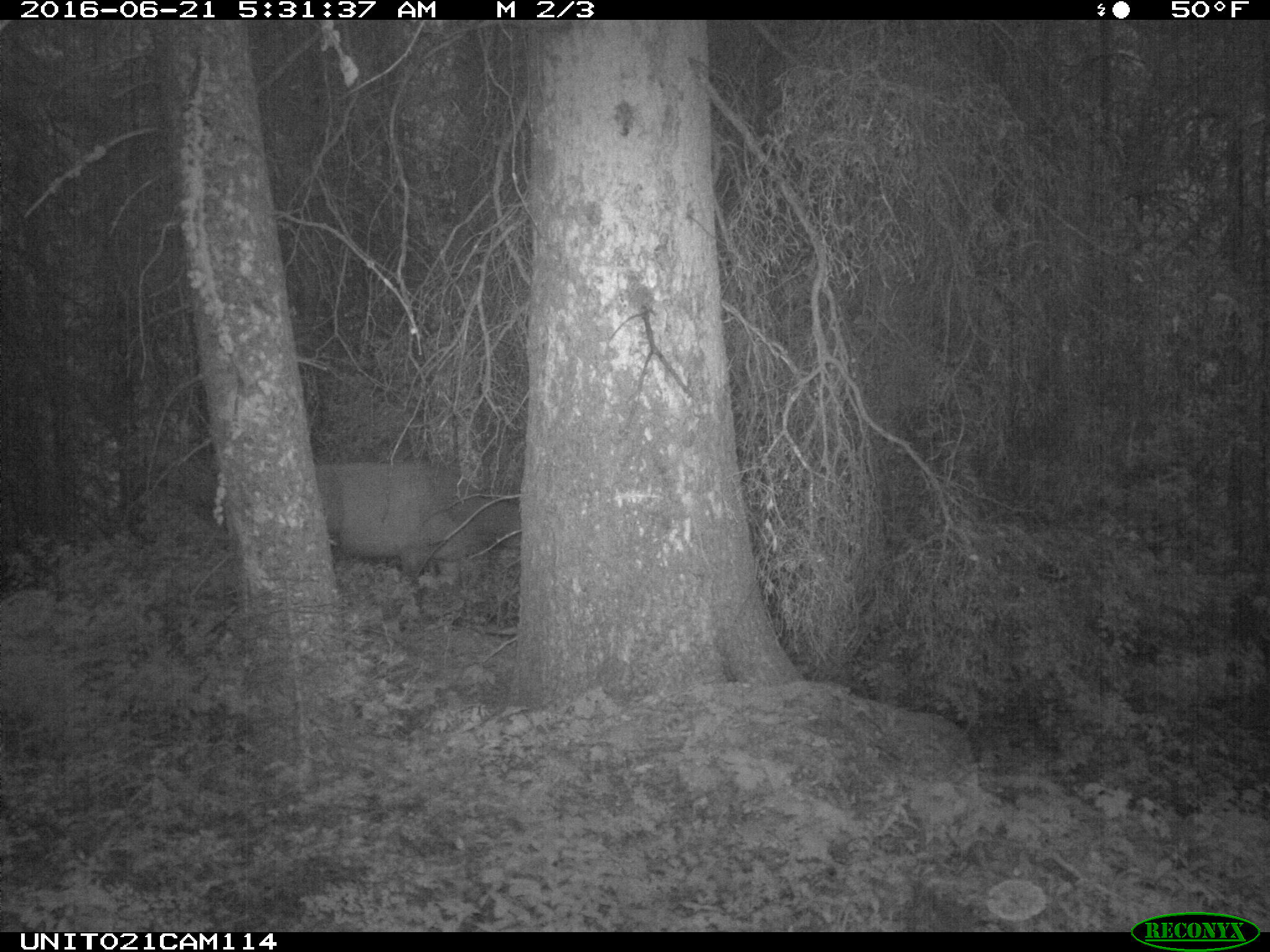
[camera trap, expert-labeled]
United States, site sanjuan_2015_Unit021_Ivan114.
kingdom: Animalia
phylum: Chordata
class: Mammalia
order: Artiodactyla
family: Cervidae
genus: Cervus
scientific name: Cervus elaphus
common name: red deer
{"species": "Cervus elaphus (red deer)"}